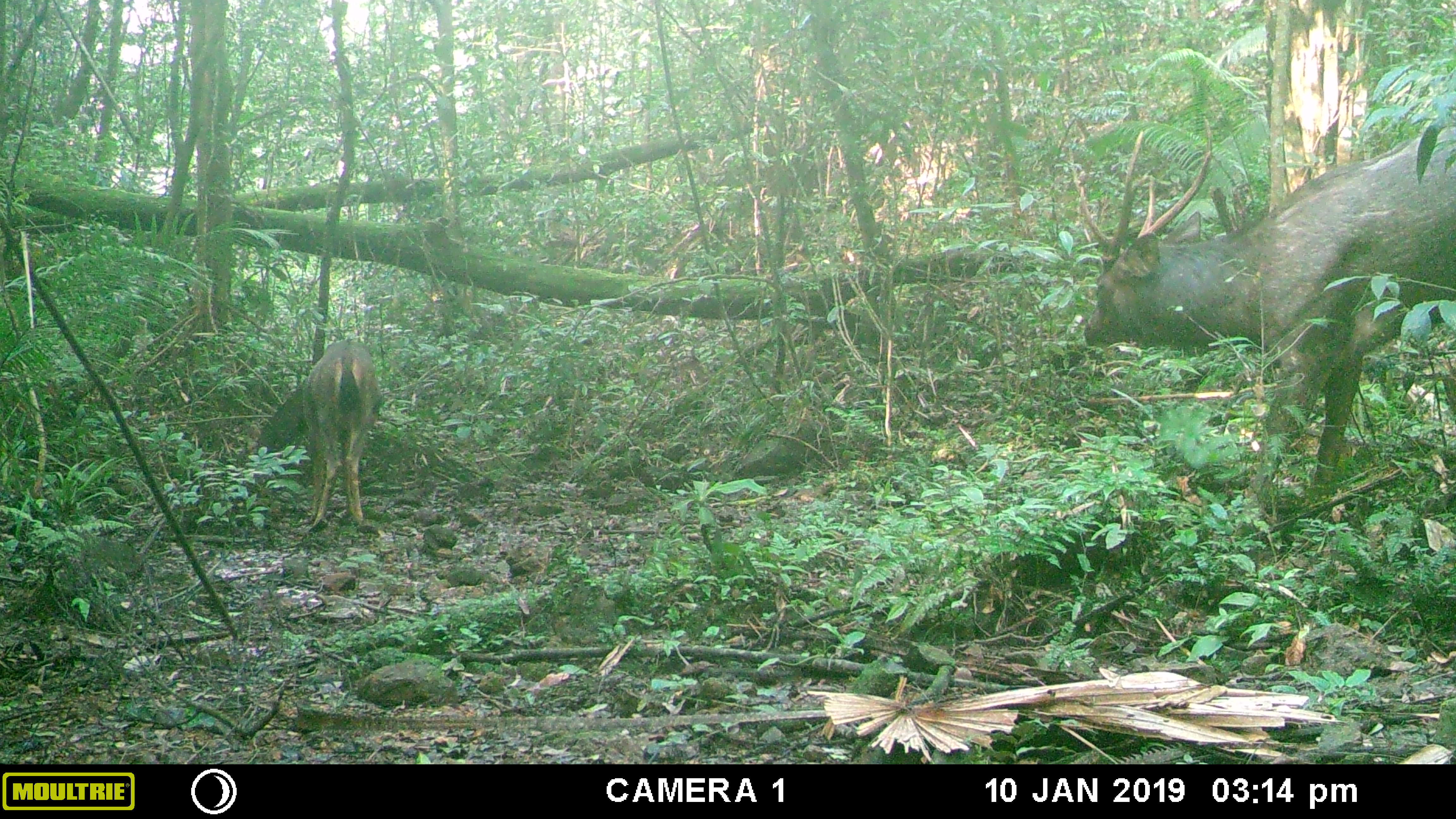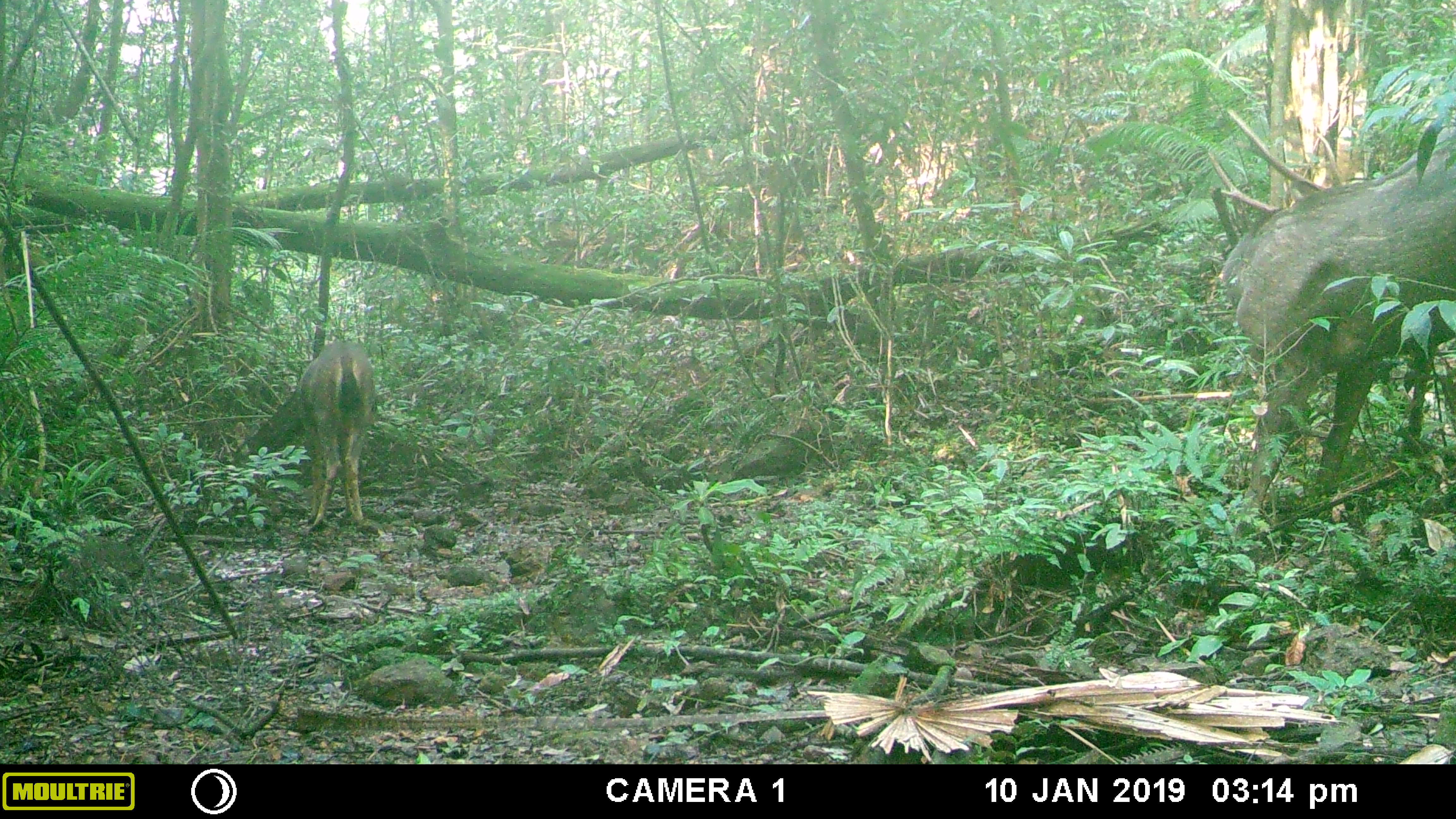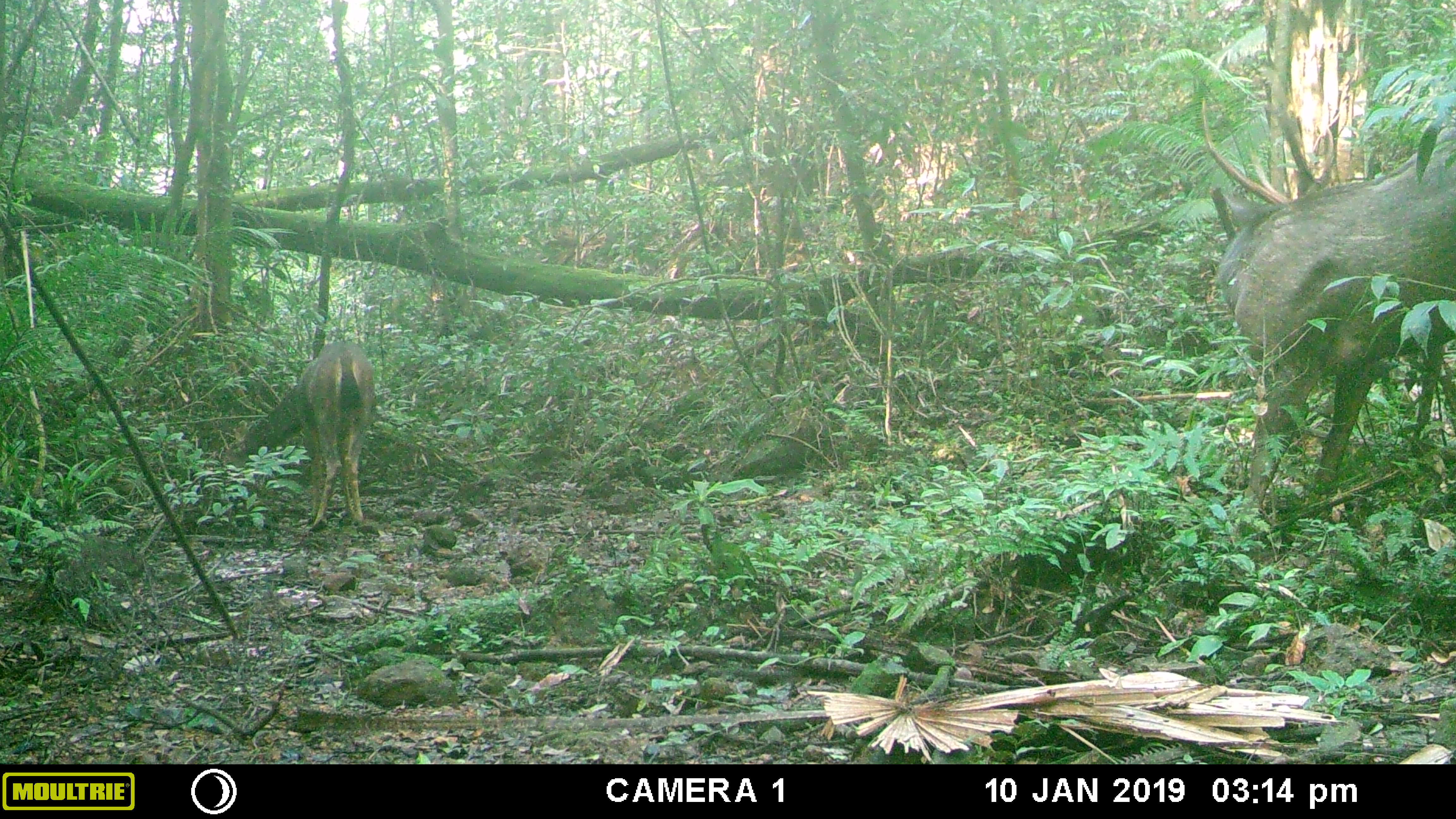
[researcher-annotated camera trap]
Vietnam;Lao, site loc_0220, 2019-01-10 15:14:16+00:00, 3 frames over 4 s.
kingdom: Animalia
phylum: Chordata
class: Mammalia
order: Artiodactyla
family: Cervidae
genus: Rusa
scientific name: Rusa unicolor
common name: sambar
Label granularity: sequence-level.